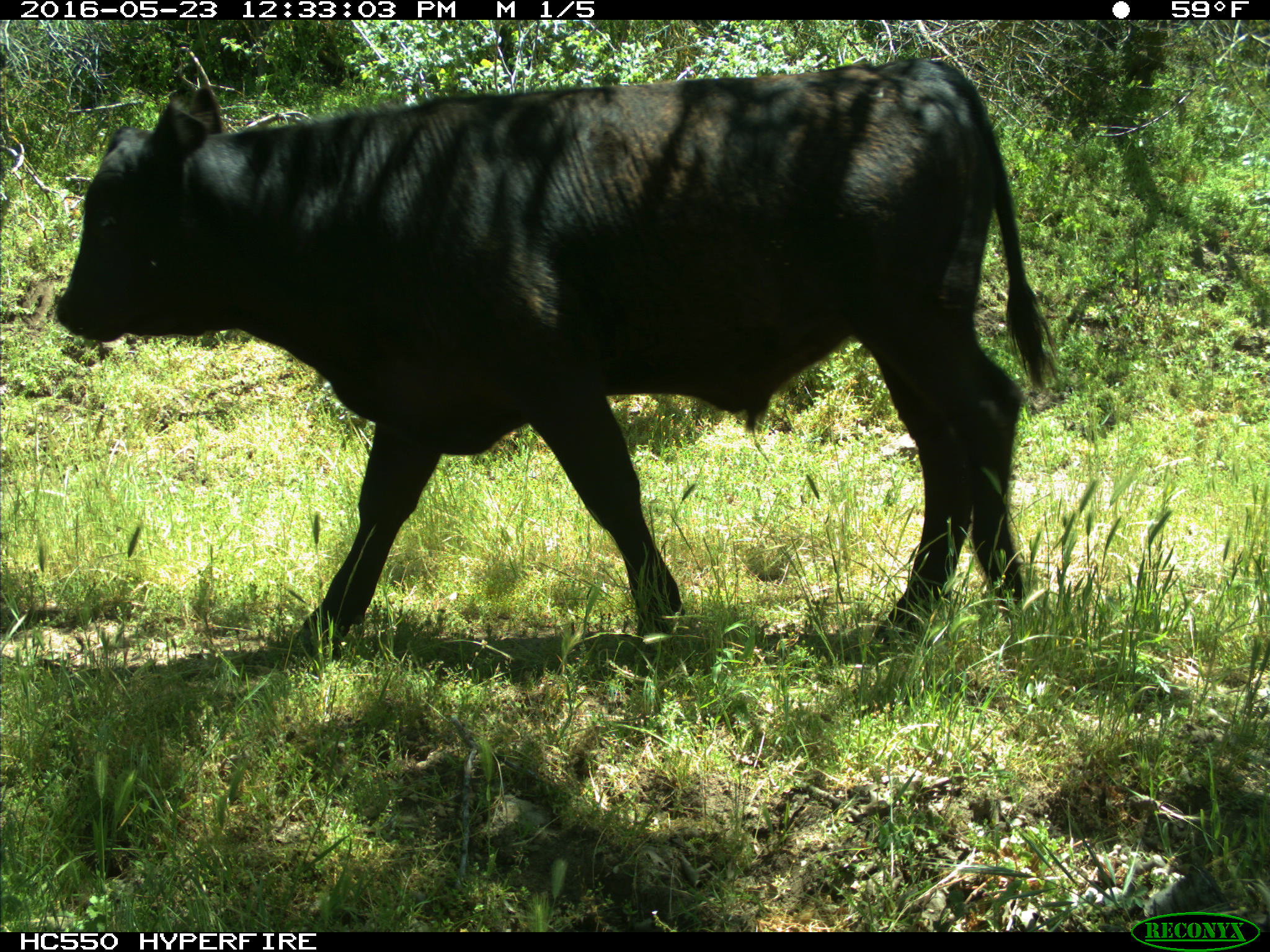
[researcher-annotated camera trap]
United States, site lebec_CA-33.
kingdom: Animalia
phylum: Chordata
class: Mammalia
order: Artiodactyla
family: Bovidae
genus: Bos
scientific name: Bos taurus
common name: domestic cow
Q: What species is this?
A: Bos taurus (domestic cow).